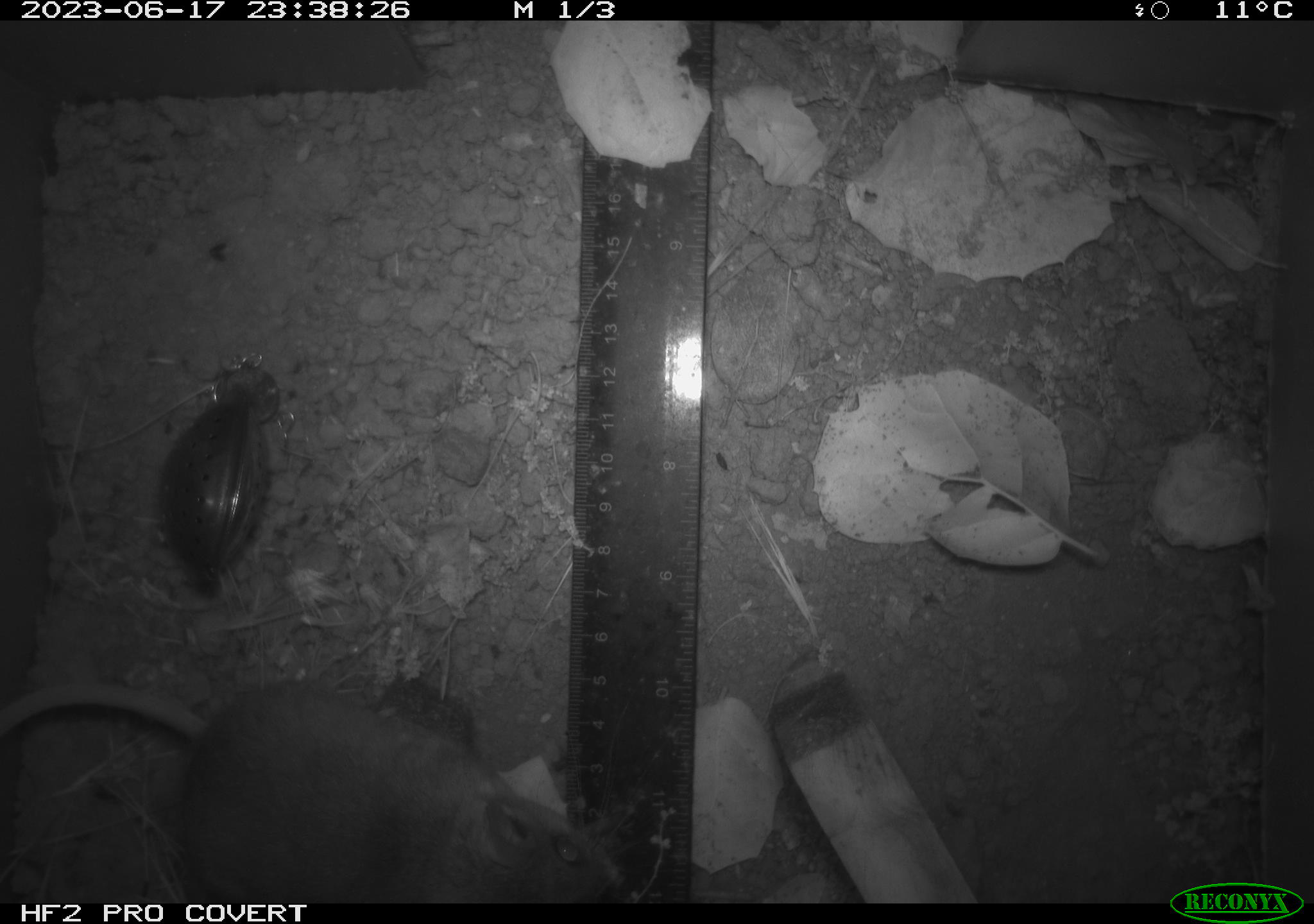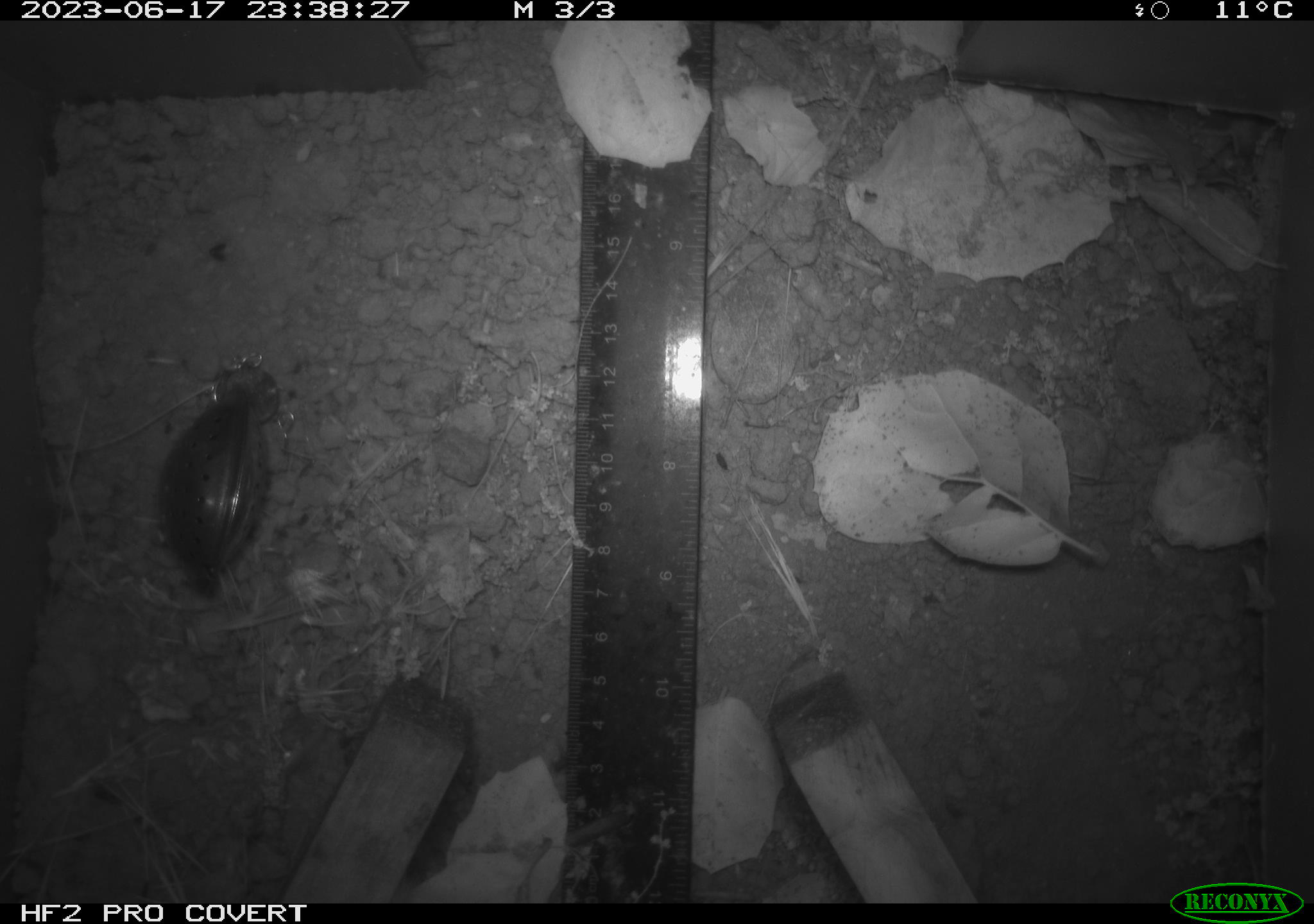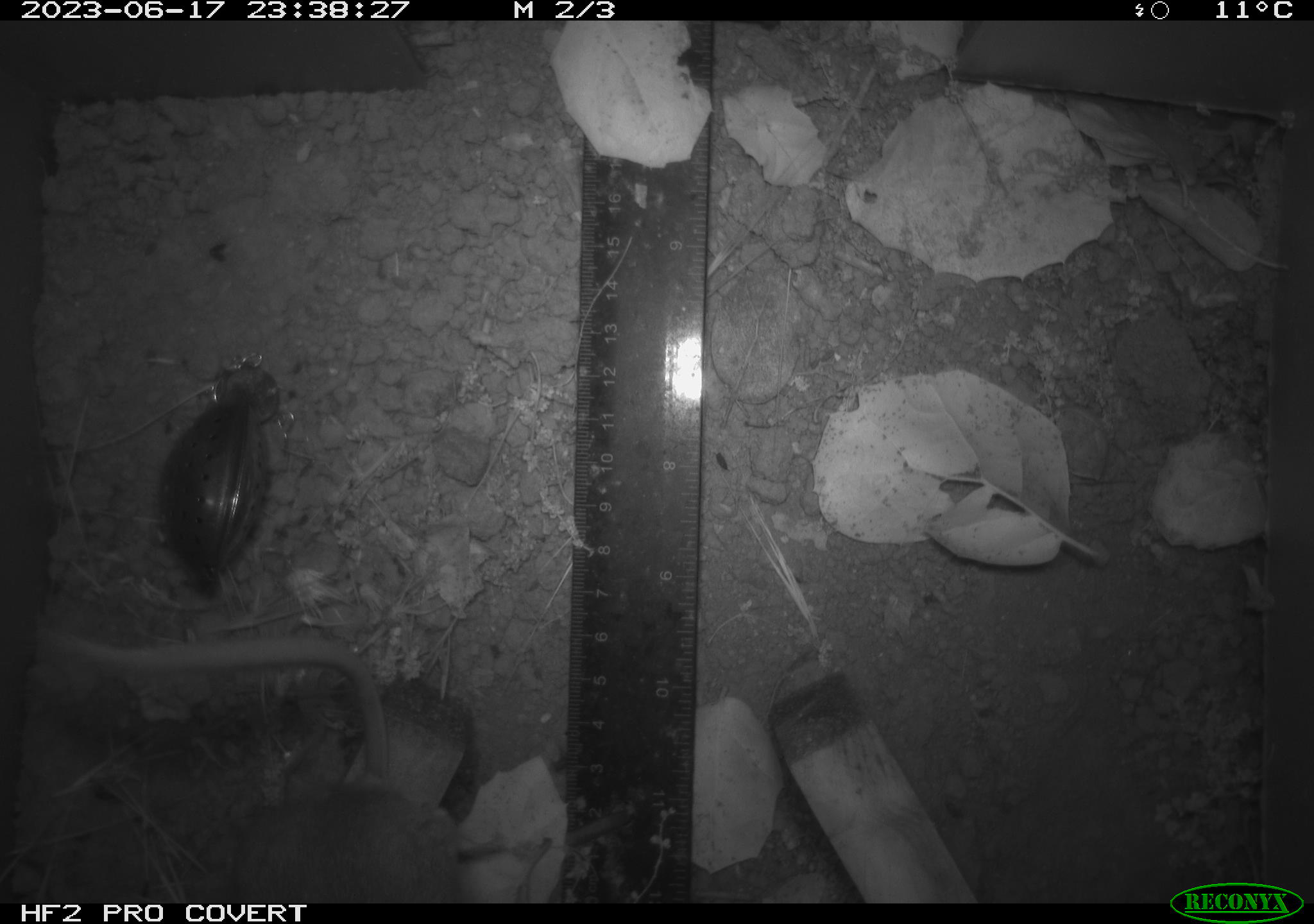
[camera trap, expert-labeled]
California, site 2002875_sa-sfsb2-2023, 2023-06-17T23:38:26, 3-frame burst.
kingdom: Animalia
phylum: Chordata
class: Mammalia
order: Rodentia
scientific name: Rodentia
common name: mouse species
Mouse species (Rodentia).